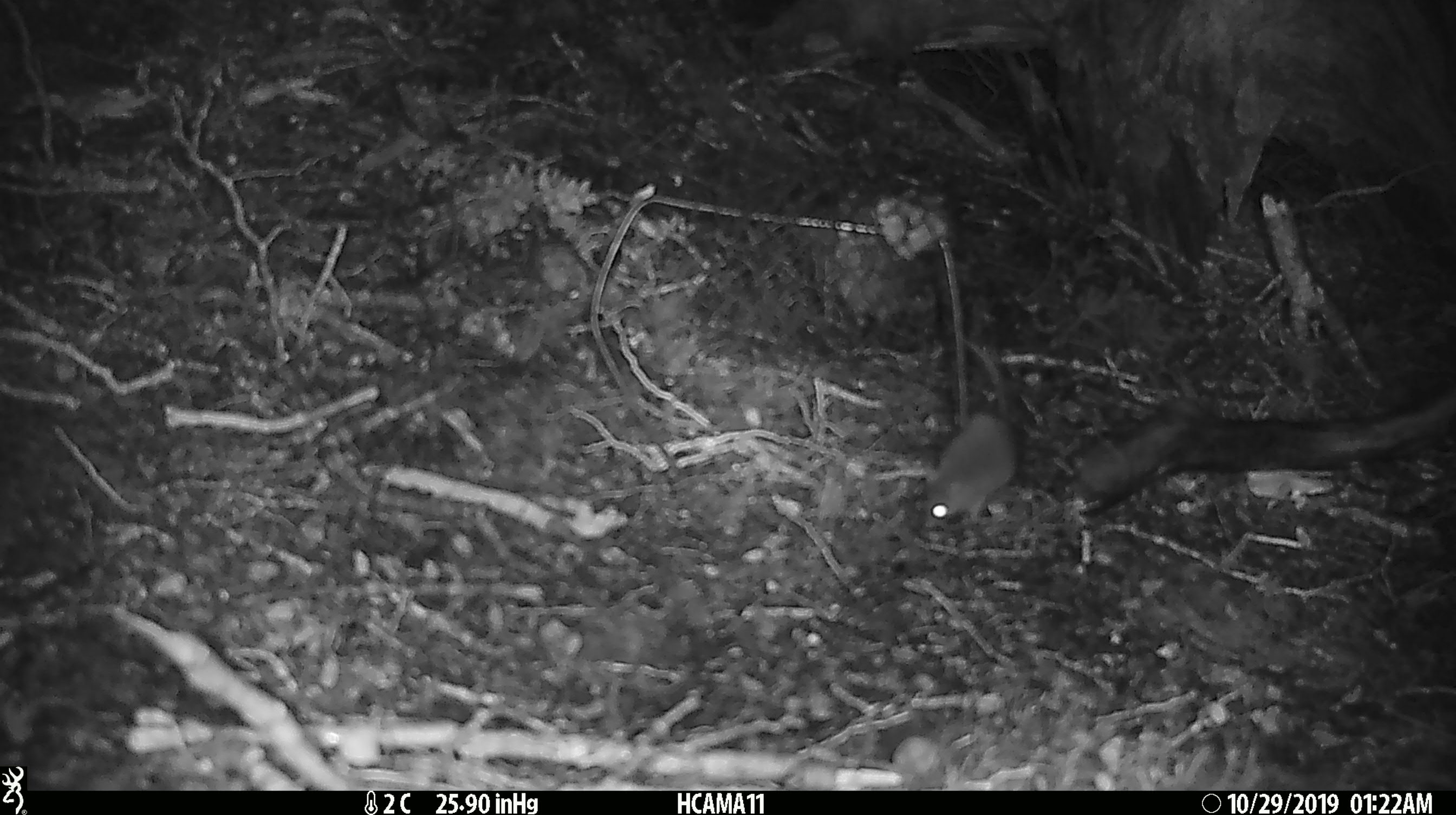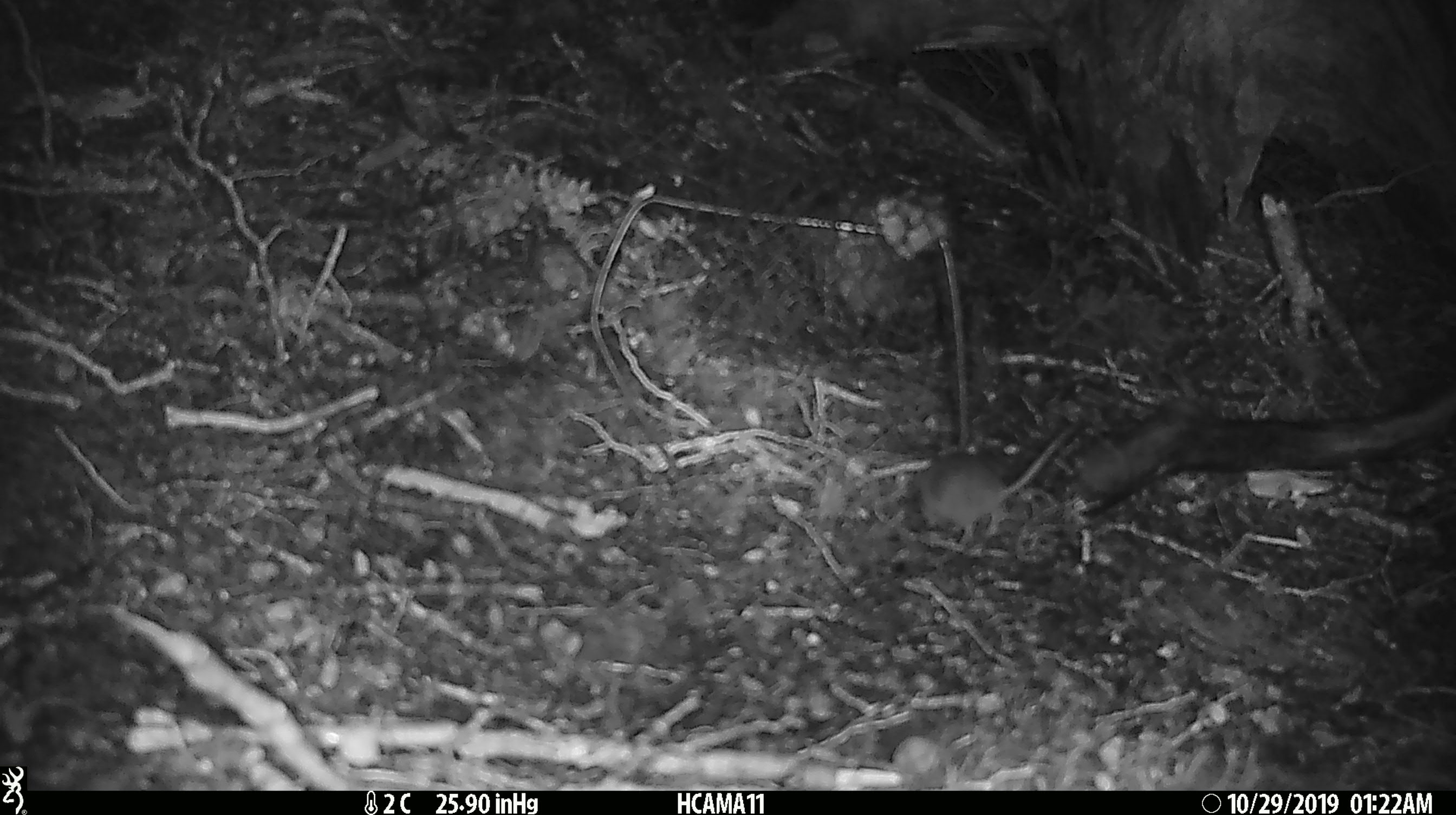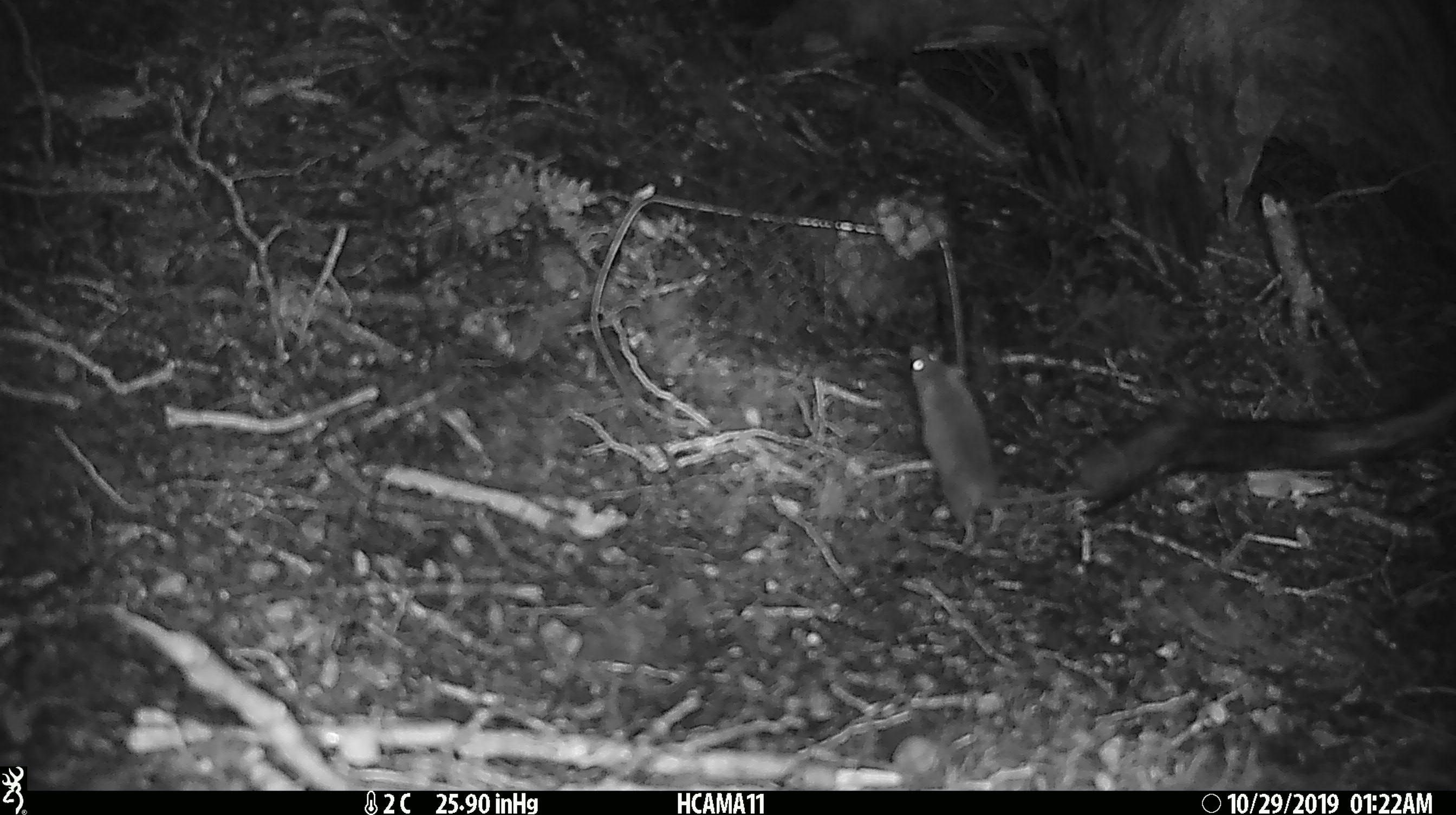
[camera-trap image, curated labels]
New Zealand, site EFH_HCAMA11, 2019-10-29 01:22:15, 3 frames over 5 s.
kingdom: Animalia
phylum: Chordata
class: Mammalia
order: Rodentia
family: Muridae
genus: Mus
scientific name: Mus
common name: mouse